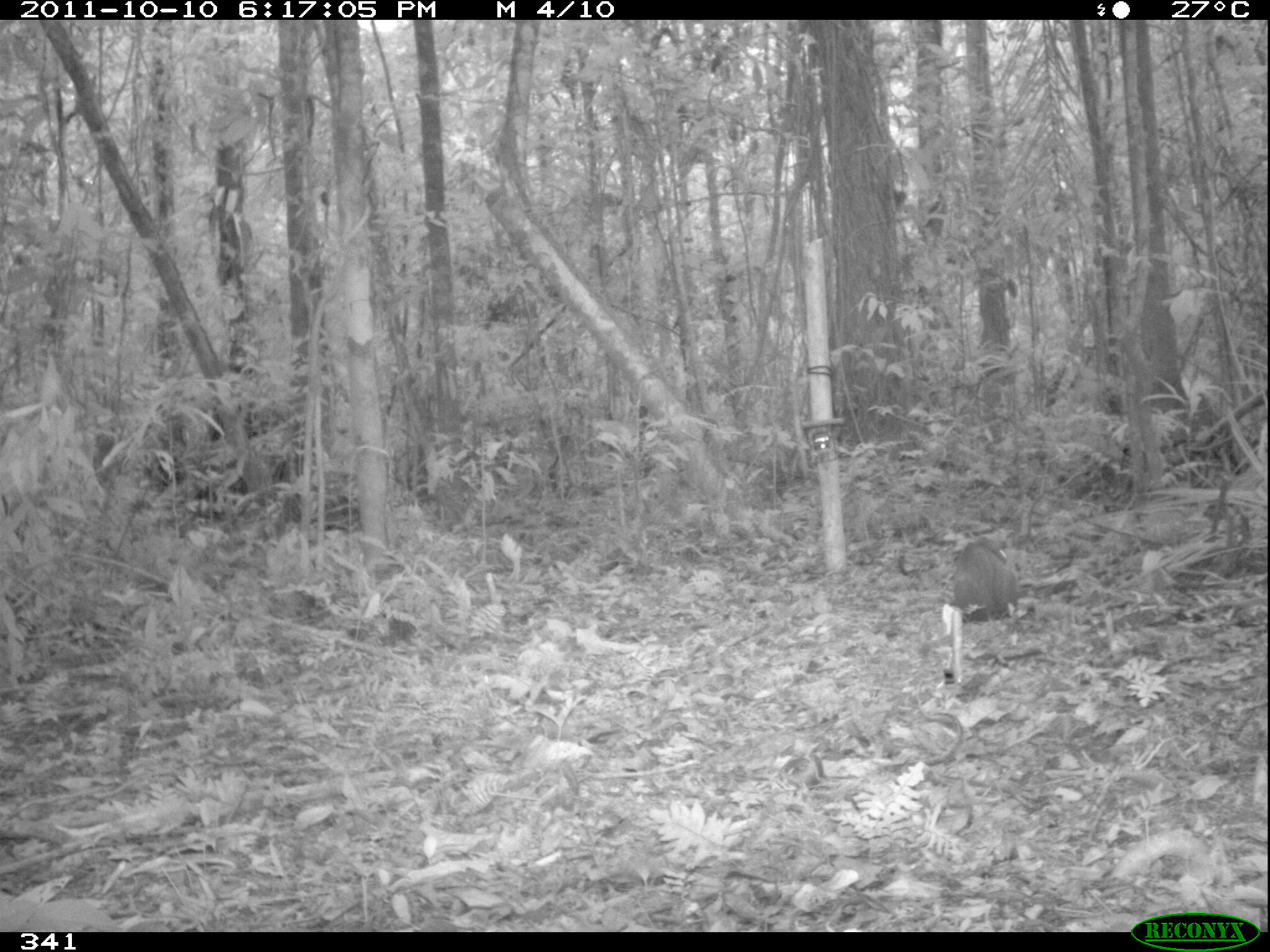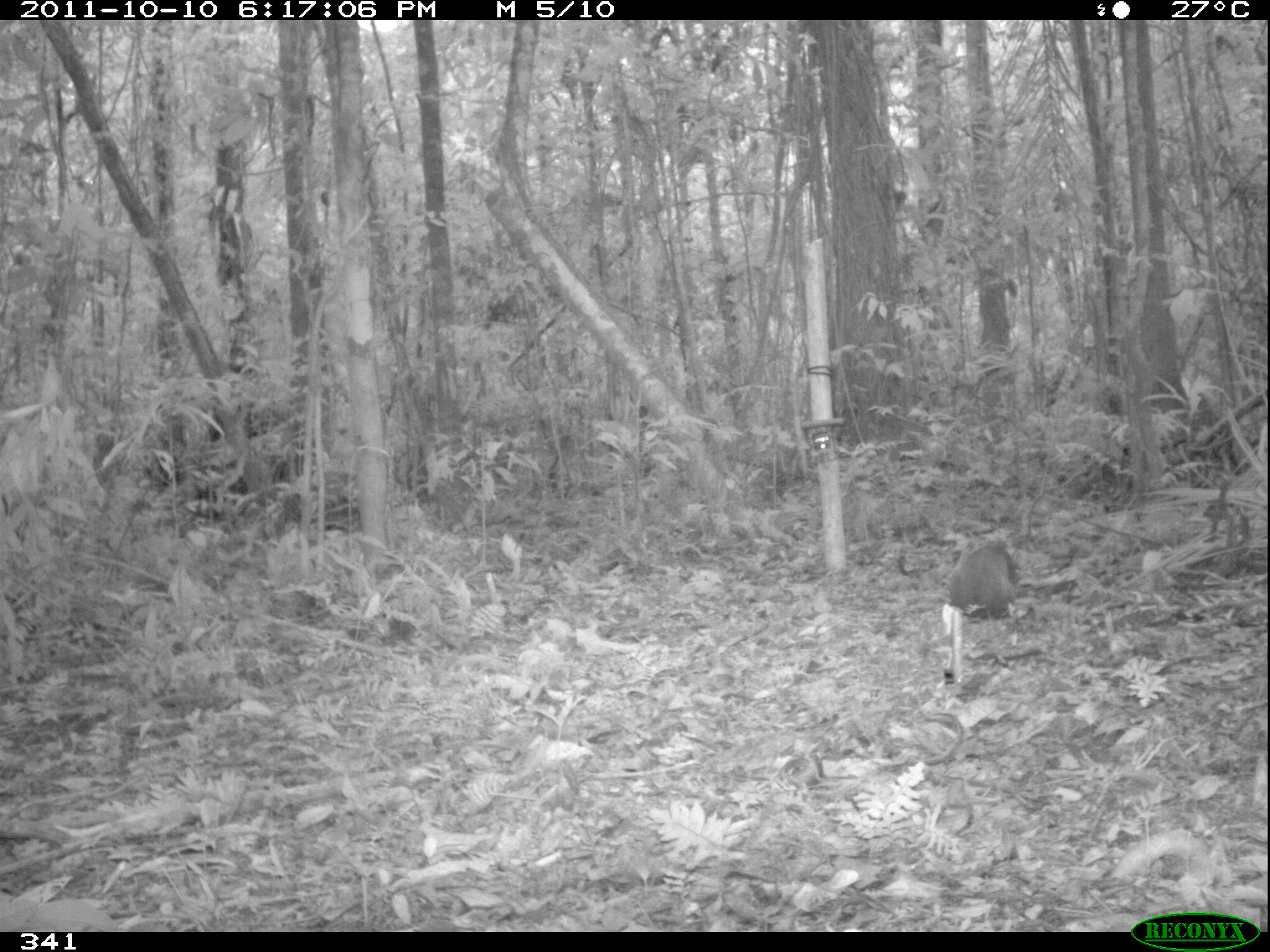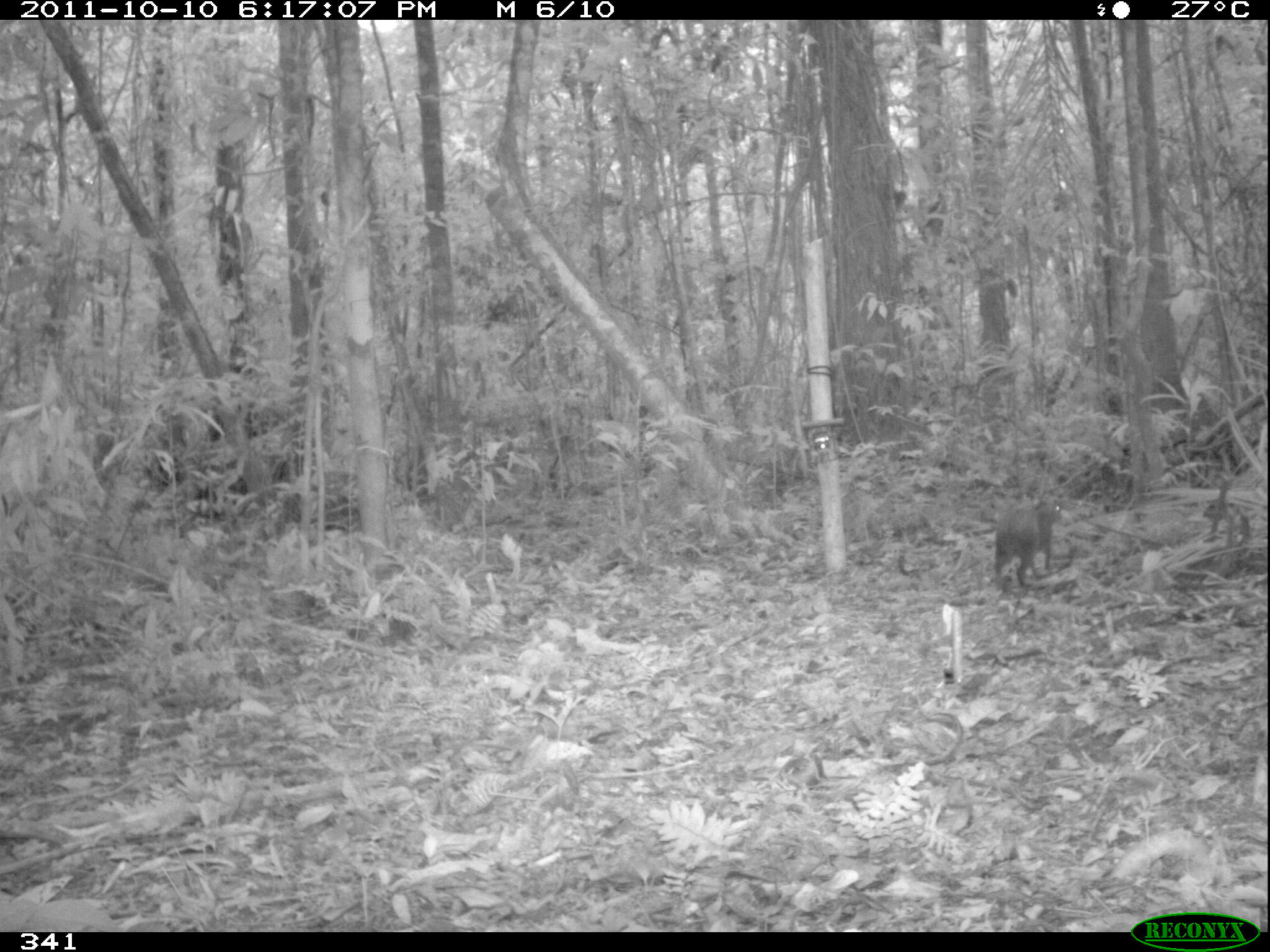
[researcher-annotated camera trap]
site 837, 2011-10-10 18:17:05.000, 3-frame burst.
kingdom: Animalia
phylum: Chordata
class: Mammalia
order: Rodentia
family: Dasyproctidae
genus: Dasyprocta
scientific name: Dasyprocta punctata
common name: central american agouti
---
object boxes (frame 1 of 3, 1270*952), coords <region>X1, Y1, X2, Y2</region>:
dasyprocta punctata: <region>949, 535, 1019, 621</region>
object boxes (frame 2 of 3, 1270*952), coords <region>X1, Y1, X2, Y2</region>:
dasyprocta punctata: <region>945, 542, 1019, 623</region>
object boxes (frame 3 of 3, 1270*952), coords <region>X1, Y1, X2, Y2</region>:
dasyprocta punctata: <region>994, 498, 1063, 587</region>